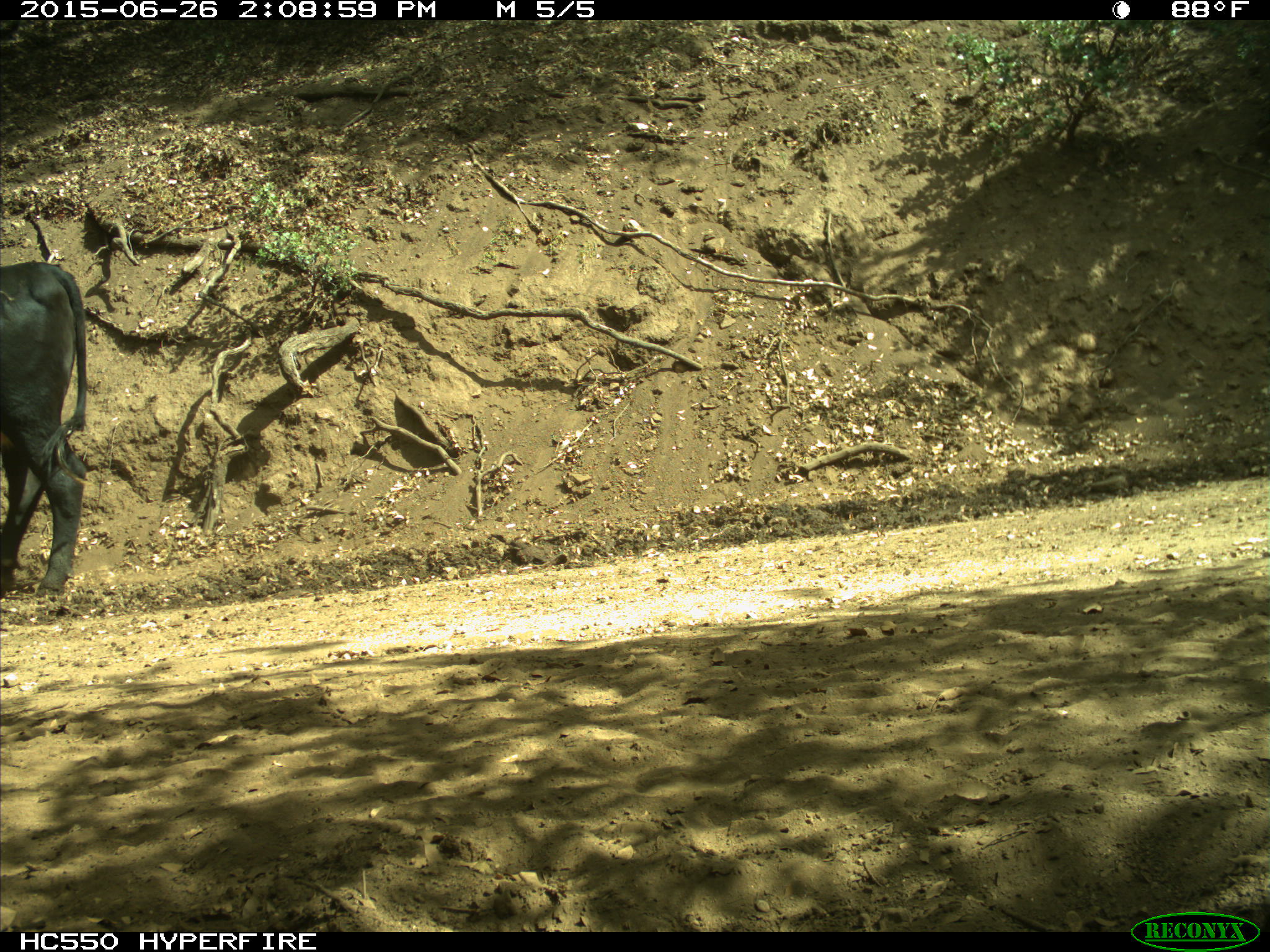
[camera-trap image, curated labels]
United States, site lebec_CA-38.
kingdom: Animalia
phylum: Chordata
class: Mammalia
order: Artiodactyla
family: Bovidae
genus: Bos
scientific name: Bos taurus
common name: domestic cow